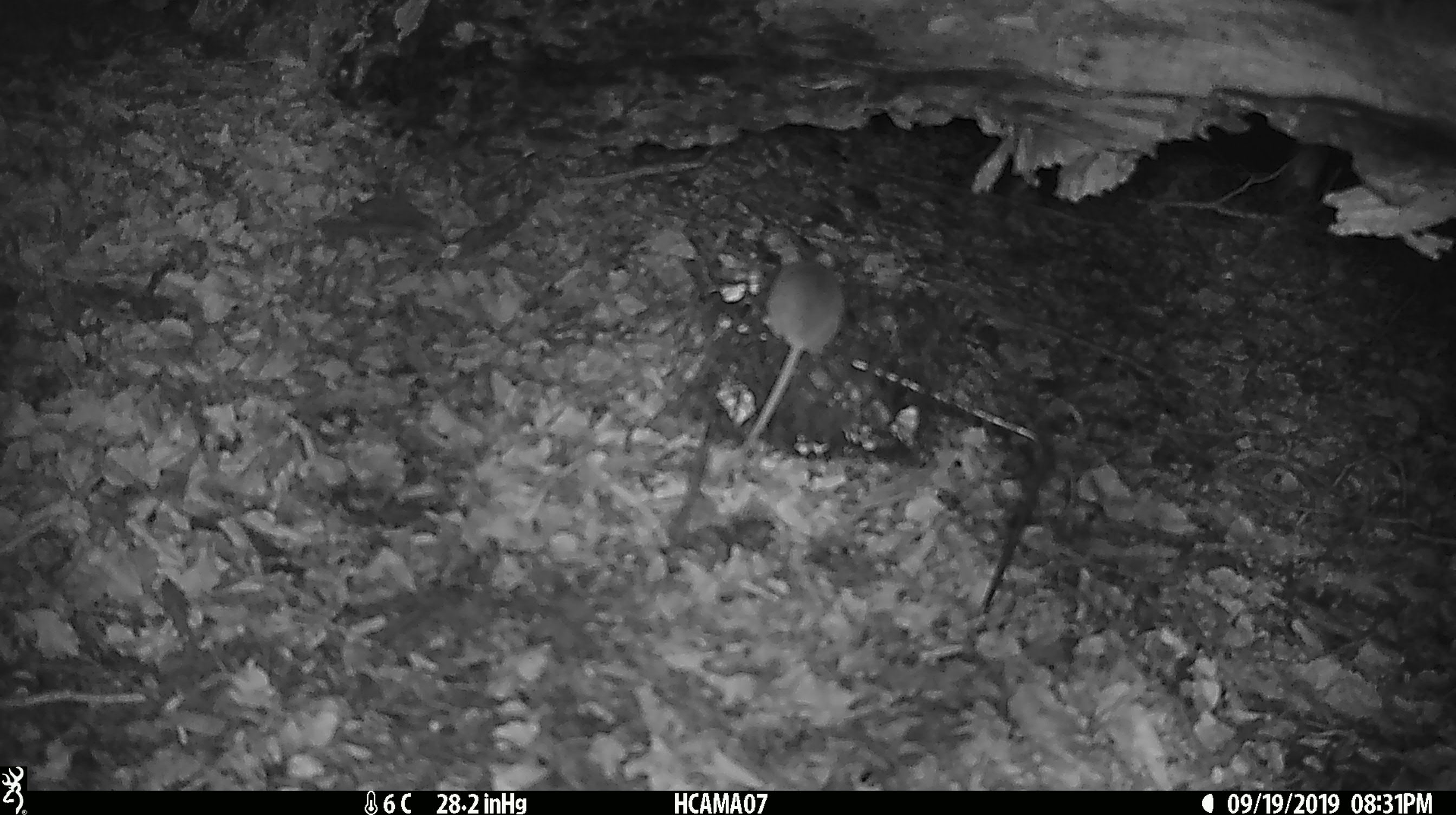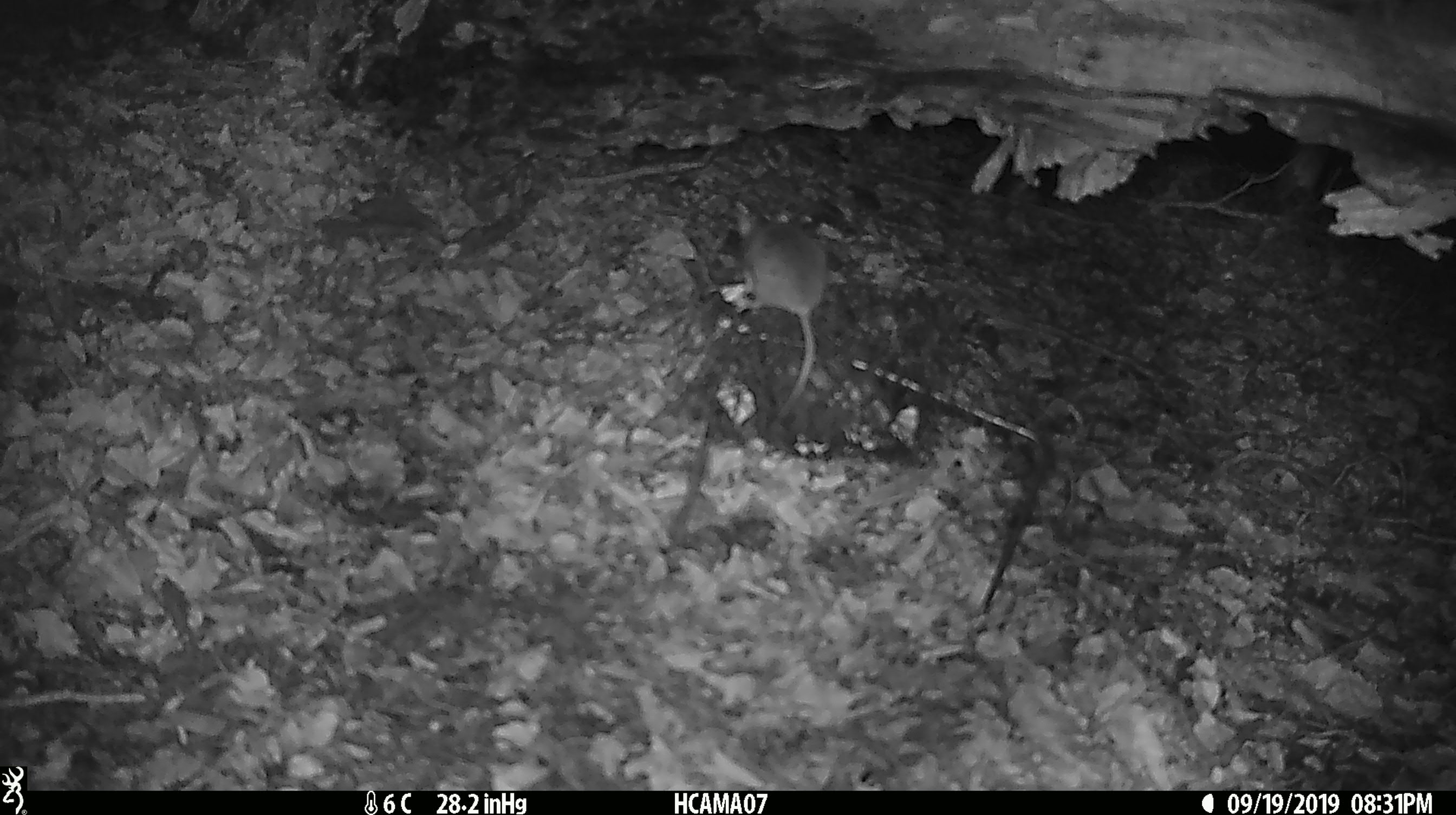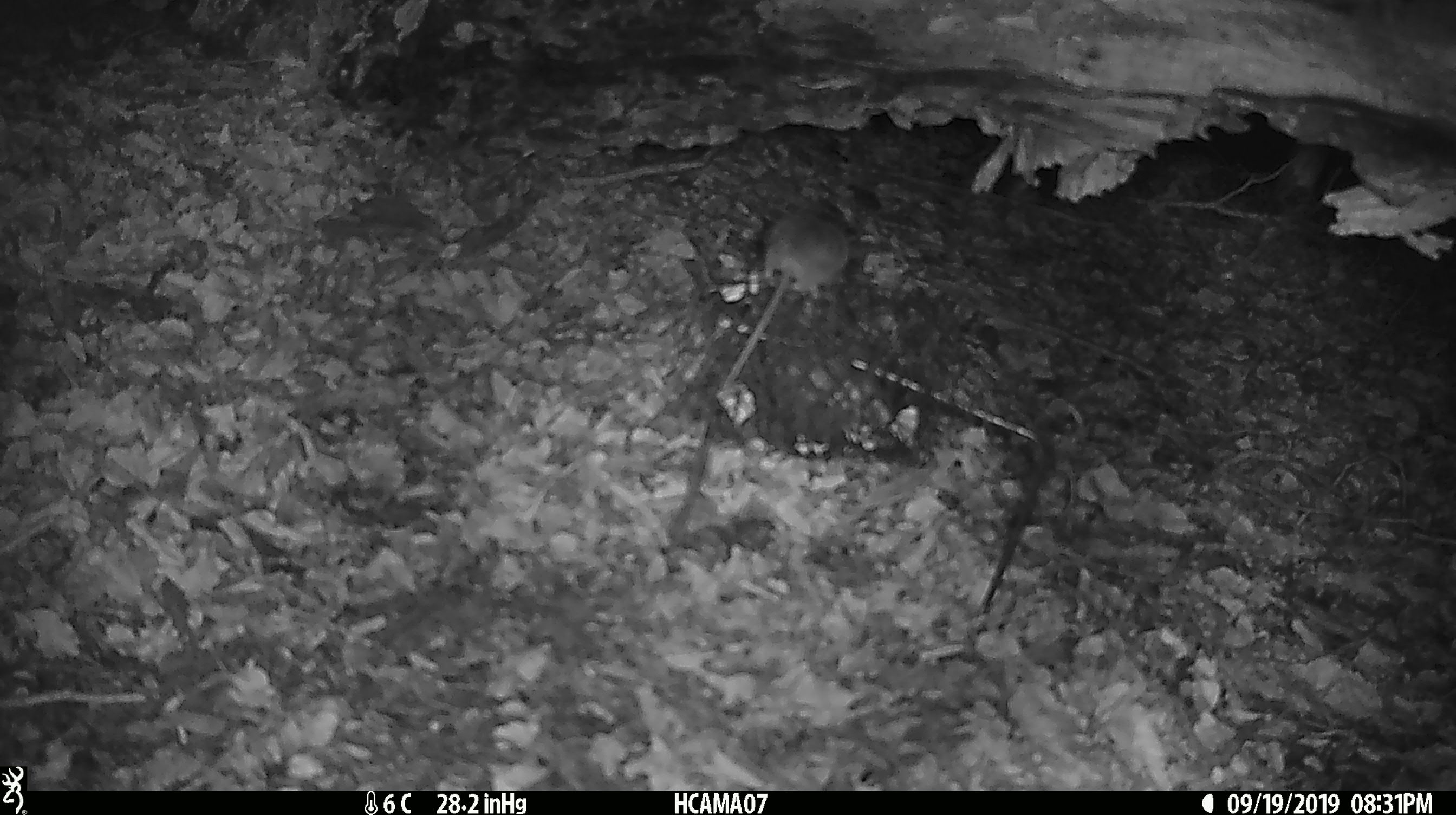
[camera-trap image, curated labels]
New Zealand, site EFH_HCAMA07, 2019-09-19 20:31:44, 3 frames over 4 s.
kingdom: Animalia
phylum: Chordata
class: Mammalia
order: Rodentia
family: Muridae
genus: Mus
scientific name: Mus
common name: mouse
Mouse (Mus).